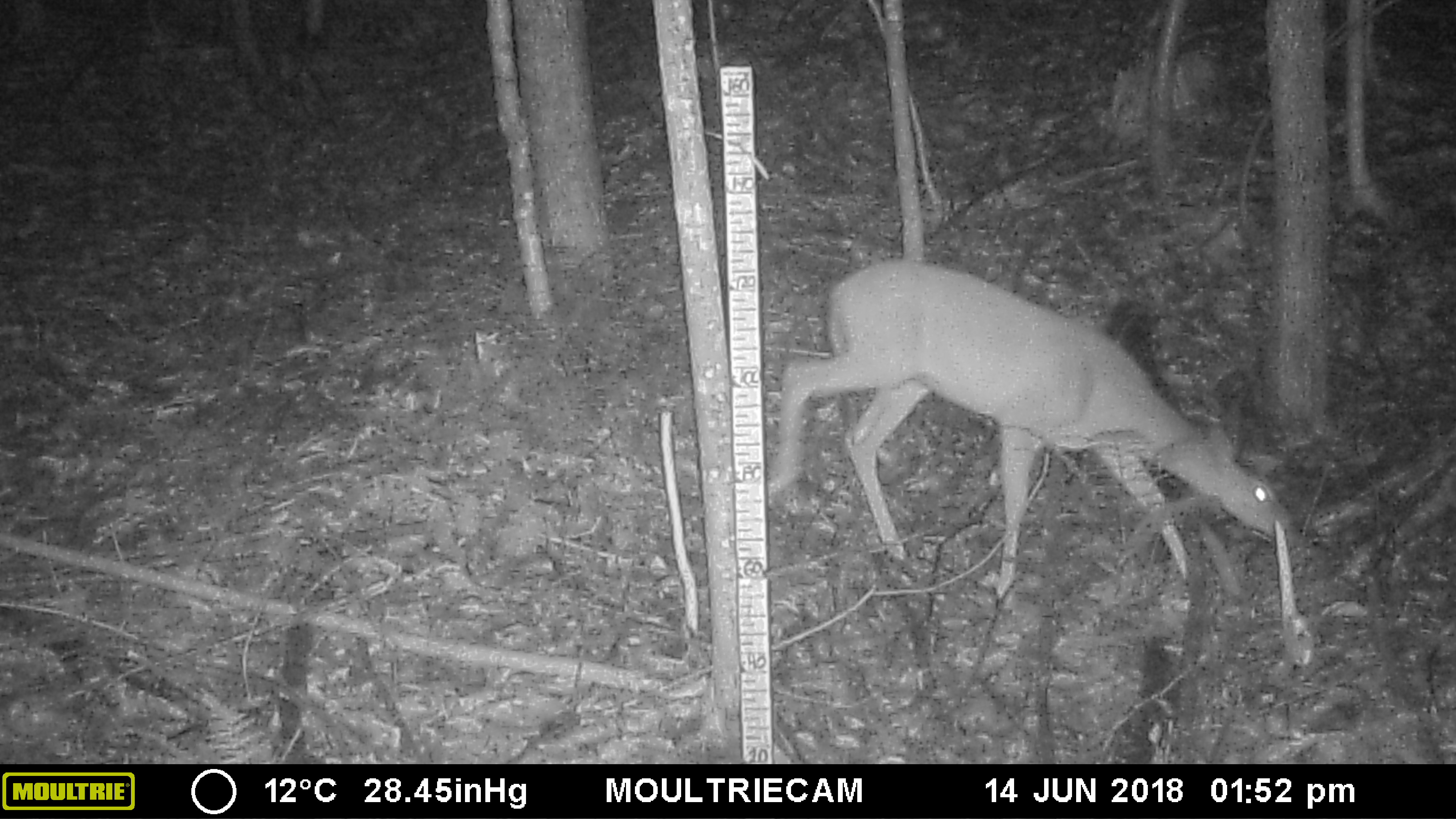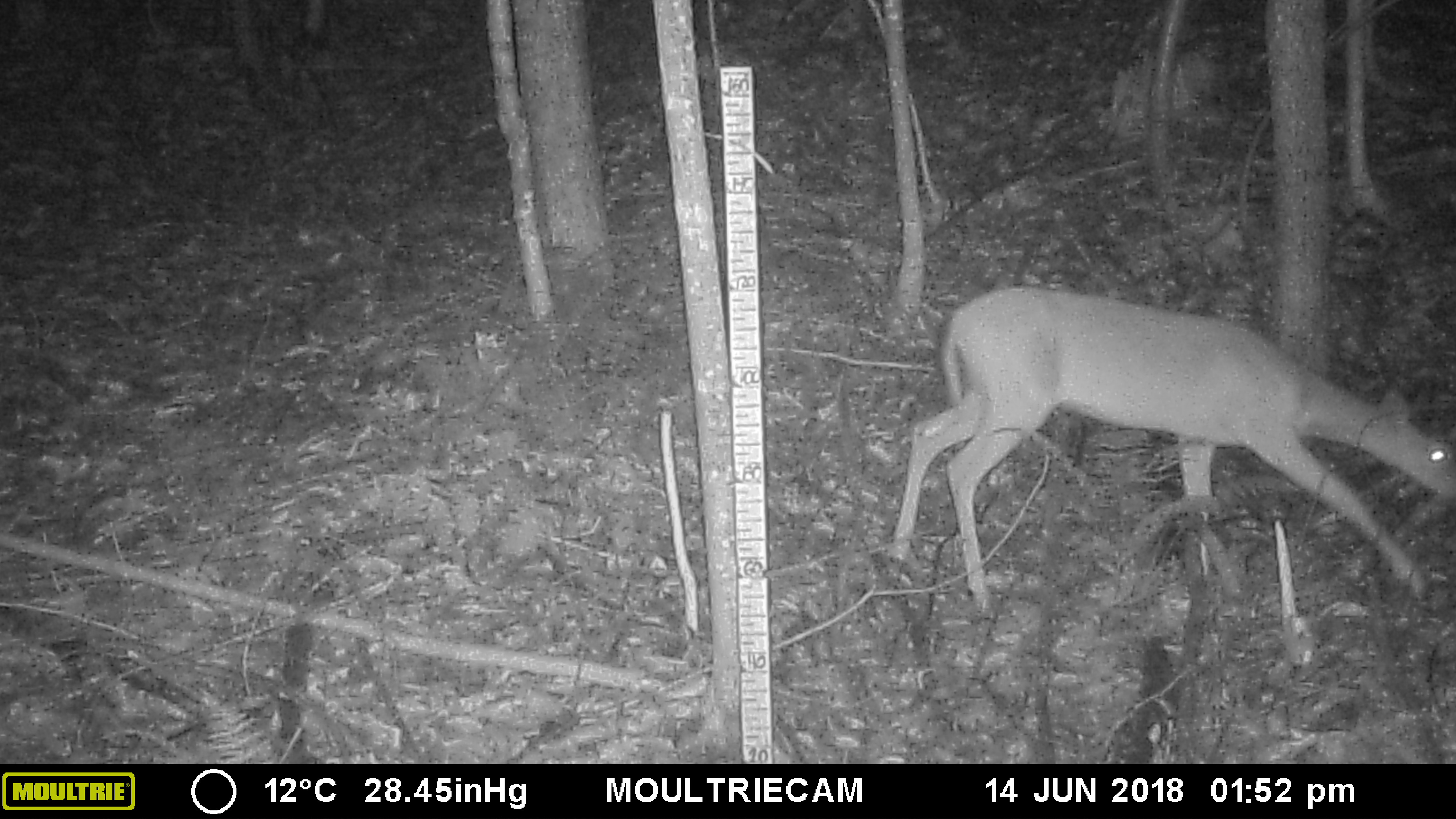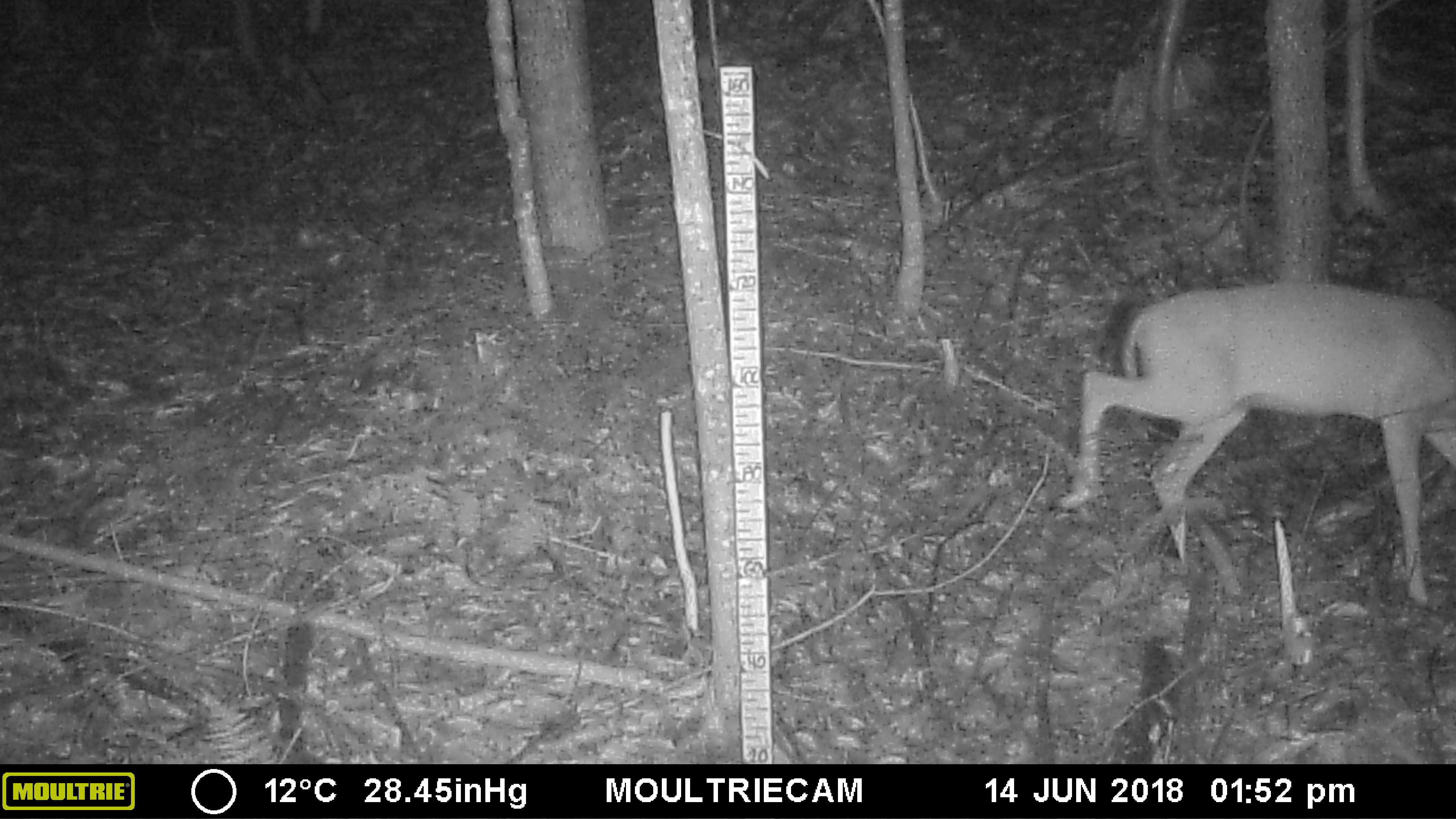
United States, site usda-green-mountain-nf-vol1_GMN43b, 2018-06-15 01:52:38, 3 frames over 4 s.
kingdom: Animalia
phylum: Chordata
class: Mammalia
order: Artiodactyla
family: Cervidae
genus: Odocoileus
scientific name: Odocoileus virginianus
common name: white-tailed deer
White-tailed deer (Odocoileus virginianus).